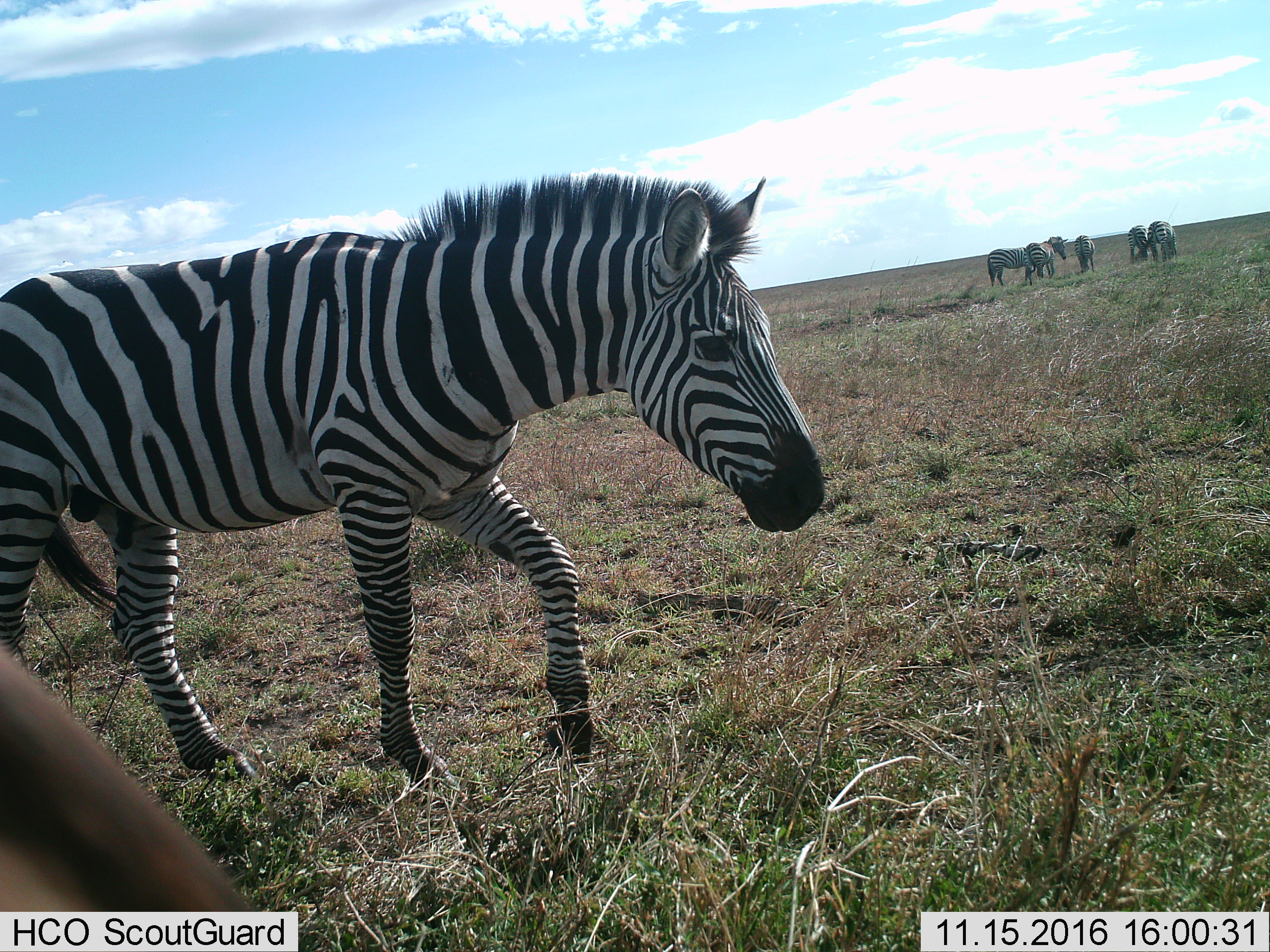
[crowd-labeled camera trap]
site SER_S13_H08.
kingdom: Animalia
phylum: Chordata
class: Mammalia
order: Perissodactyla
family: Equidae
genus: Equus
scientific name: Equus quagga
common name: plains zebra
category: zebraplains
Zebraplains (plains zebra) (Equus quagga), count 6. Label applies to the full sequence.